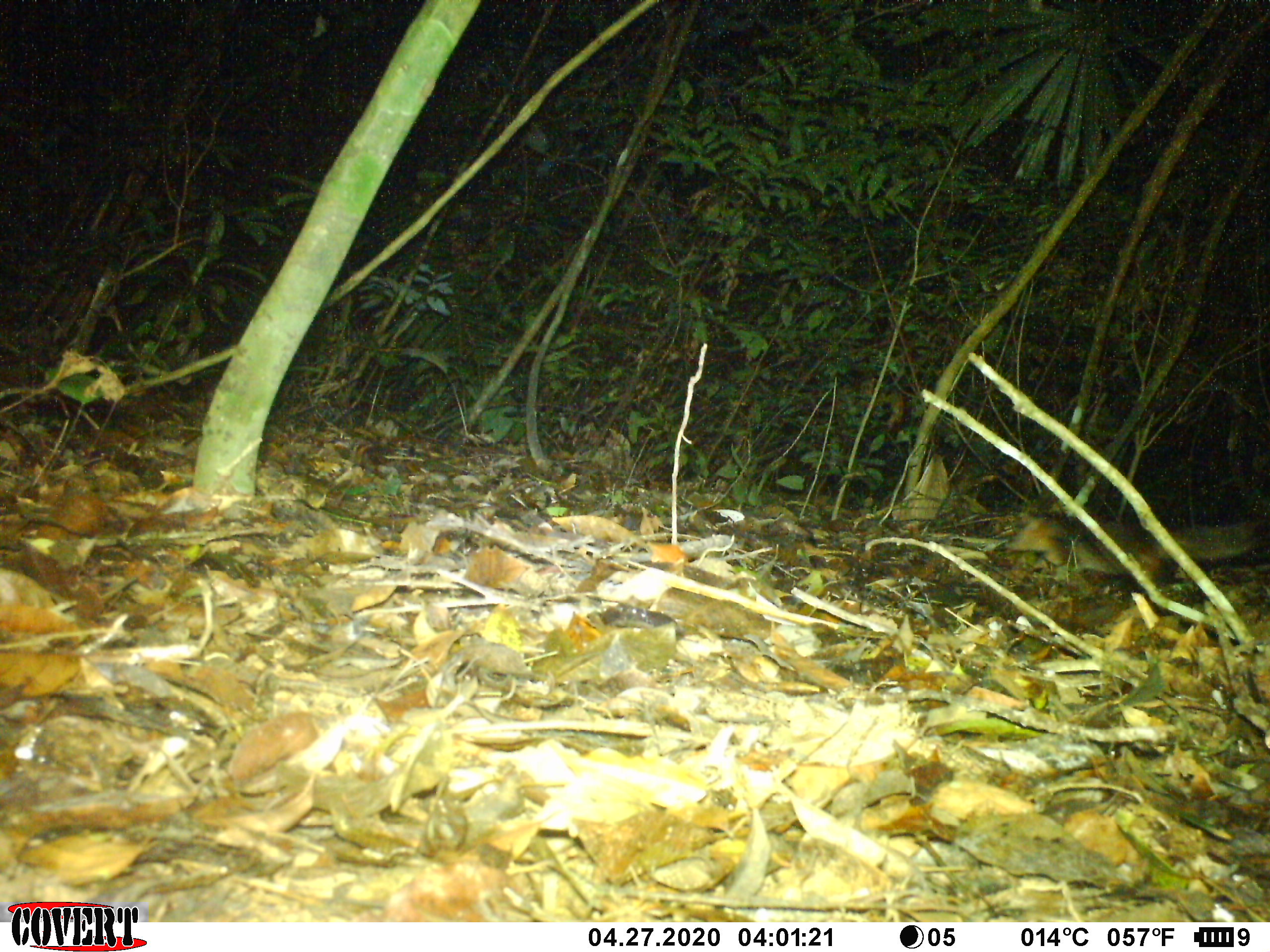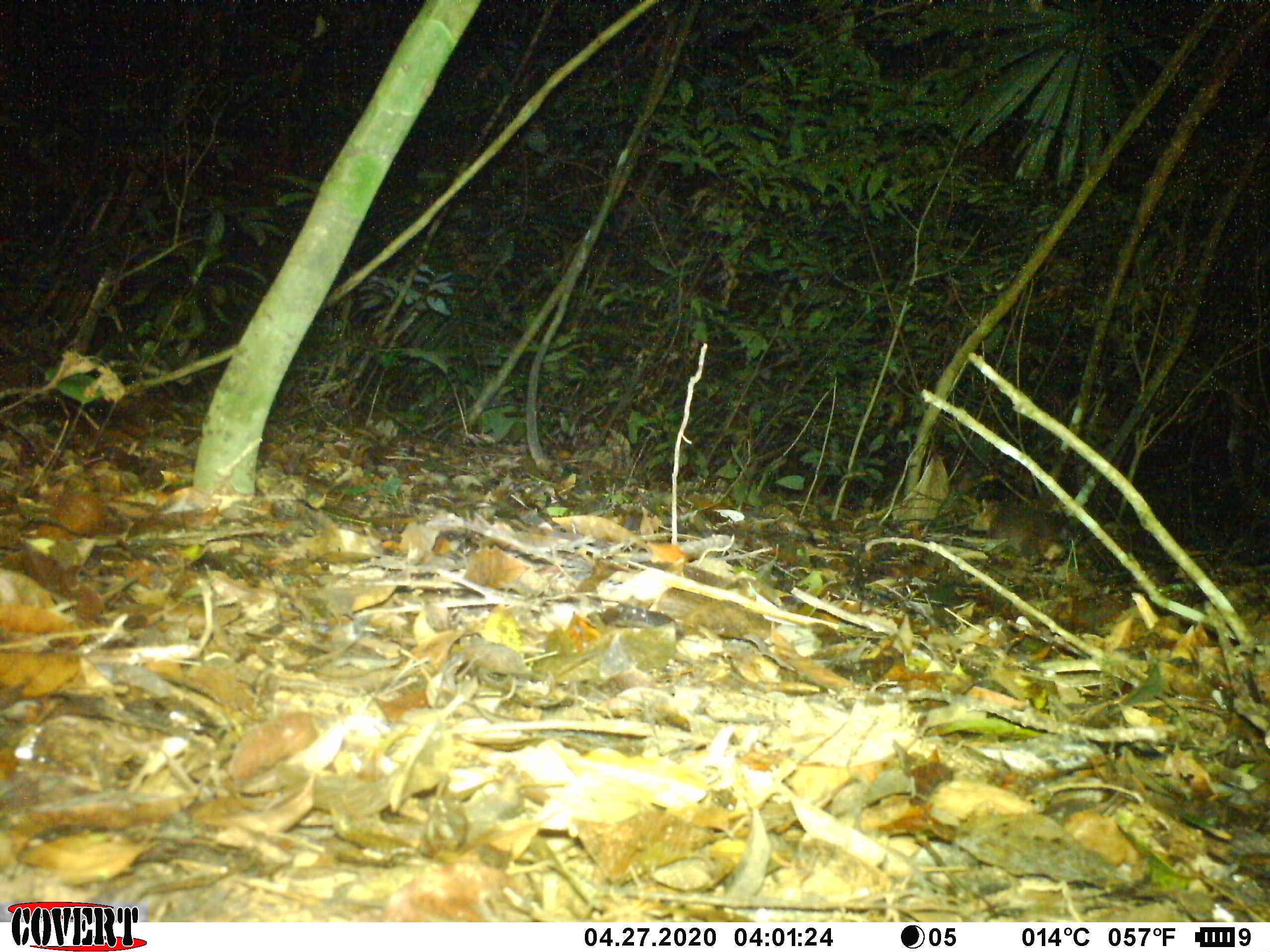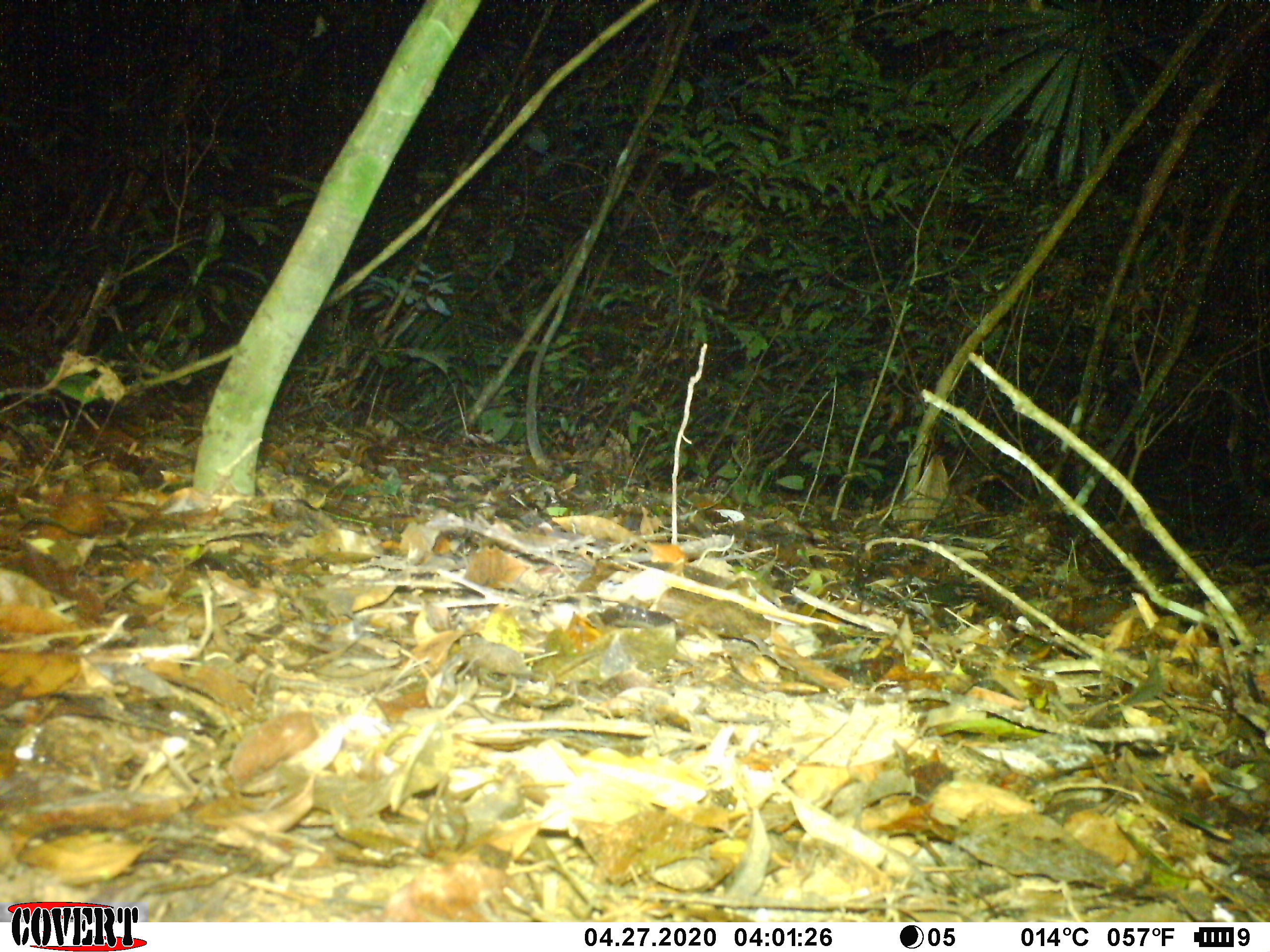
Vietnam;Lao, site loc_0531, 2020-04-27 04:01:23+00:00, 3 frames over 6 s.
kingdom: Animalia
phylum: Chordata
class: Mammalia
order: Carnivora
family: Mustelidae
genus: Melogale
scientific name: Melogale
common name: ferret badger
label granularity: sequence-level